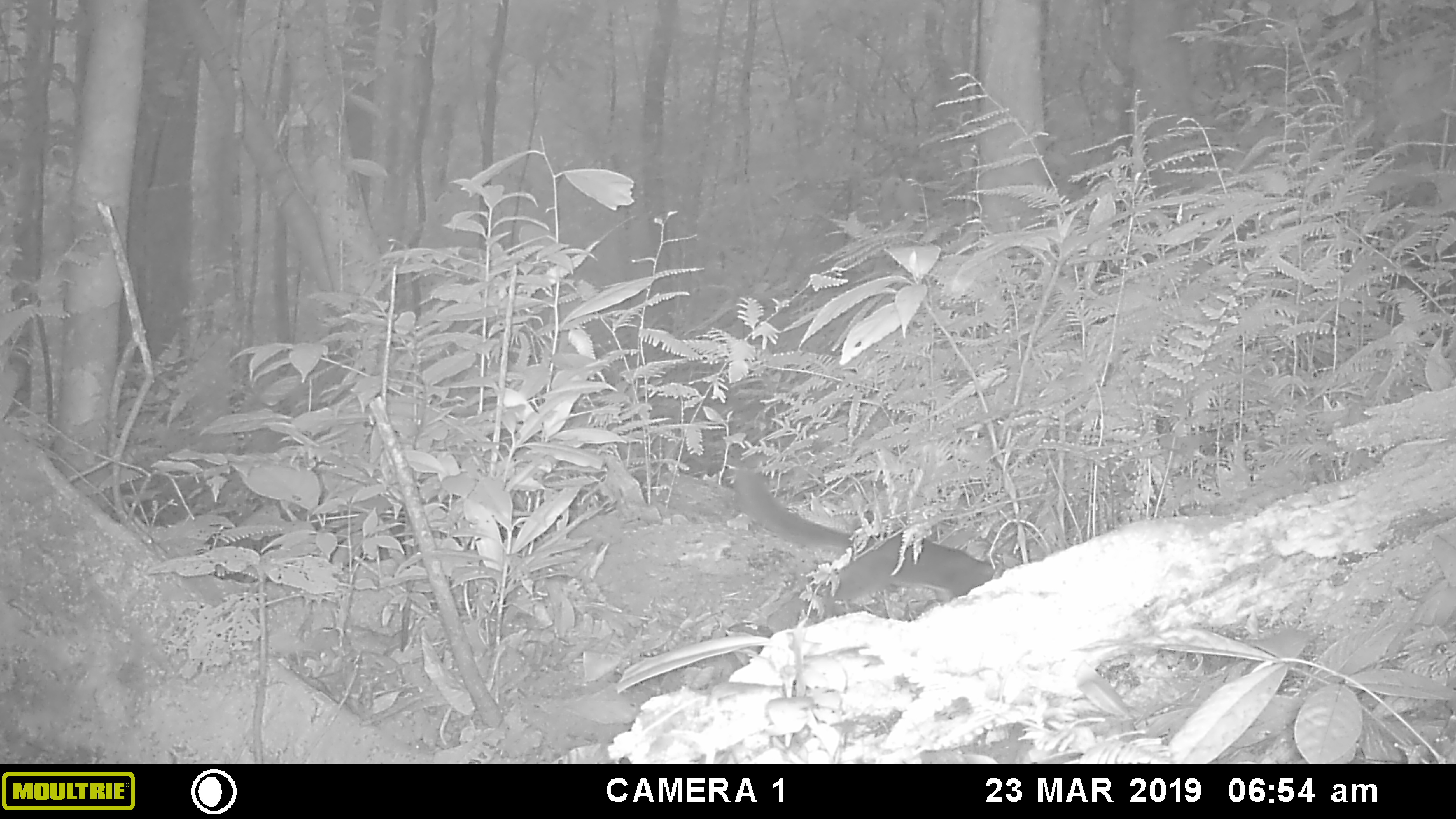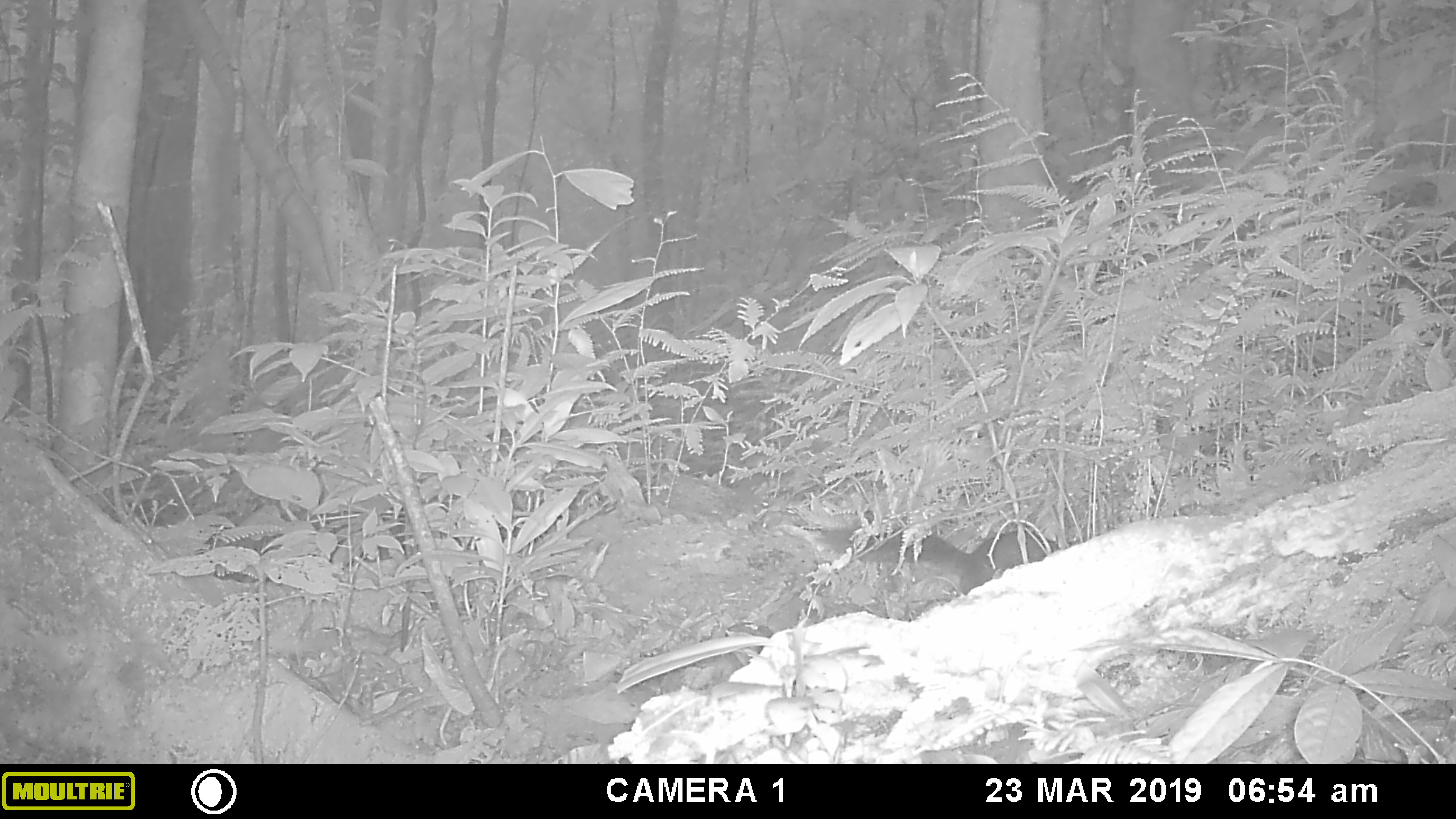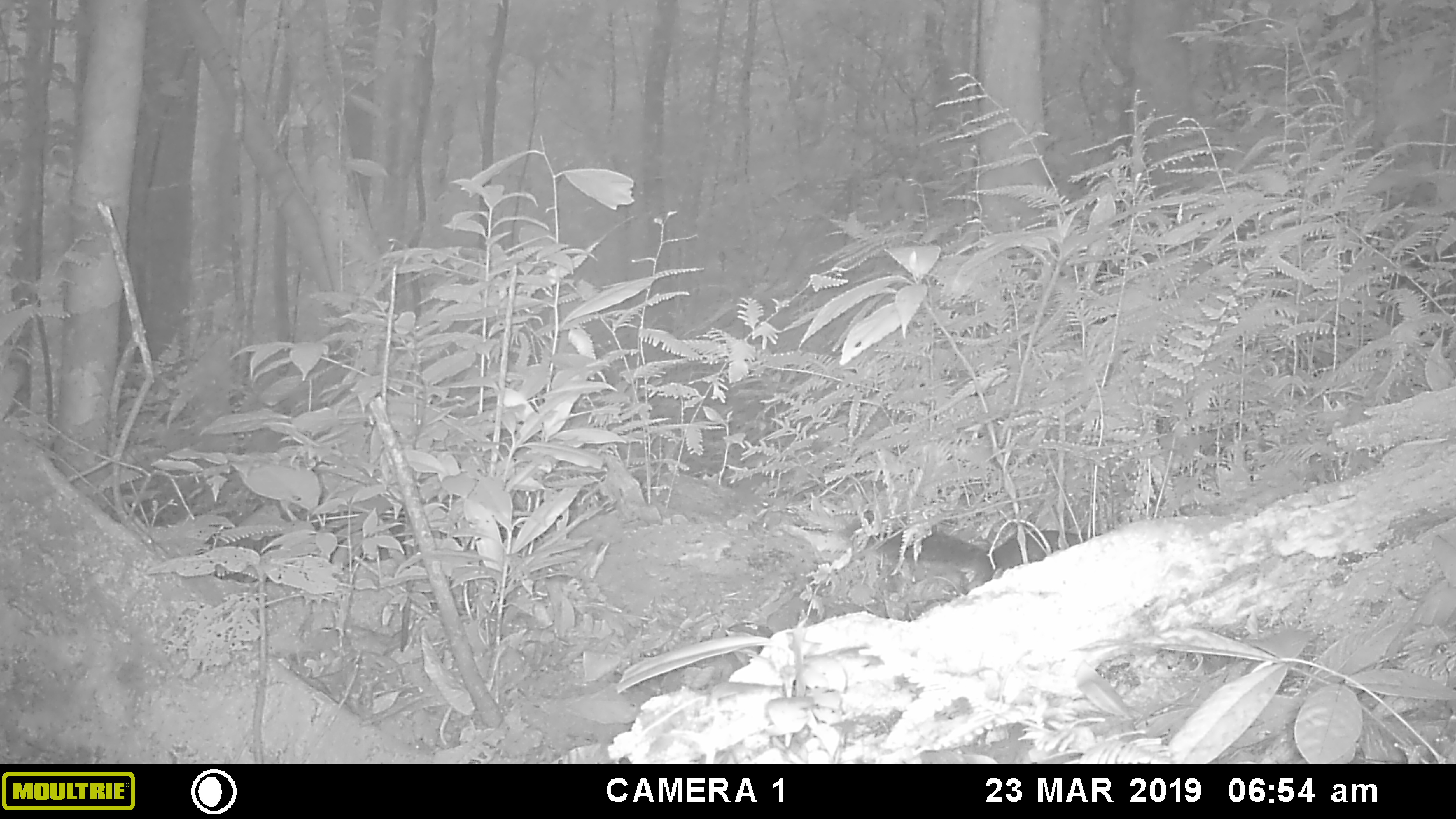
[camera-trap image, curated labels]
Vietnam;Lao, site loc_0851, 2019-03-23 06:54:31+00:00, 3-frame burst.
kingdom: Animalia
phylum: Chordata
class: Mammalia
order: Rodentia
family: Sciuridae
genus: Sciurus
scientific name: Sciurus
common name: squirrel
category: unidentified squirrel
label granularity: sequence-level